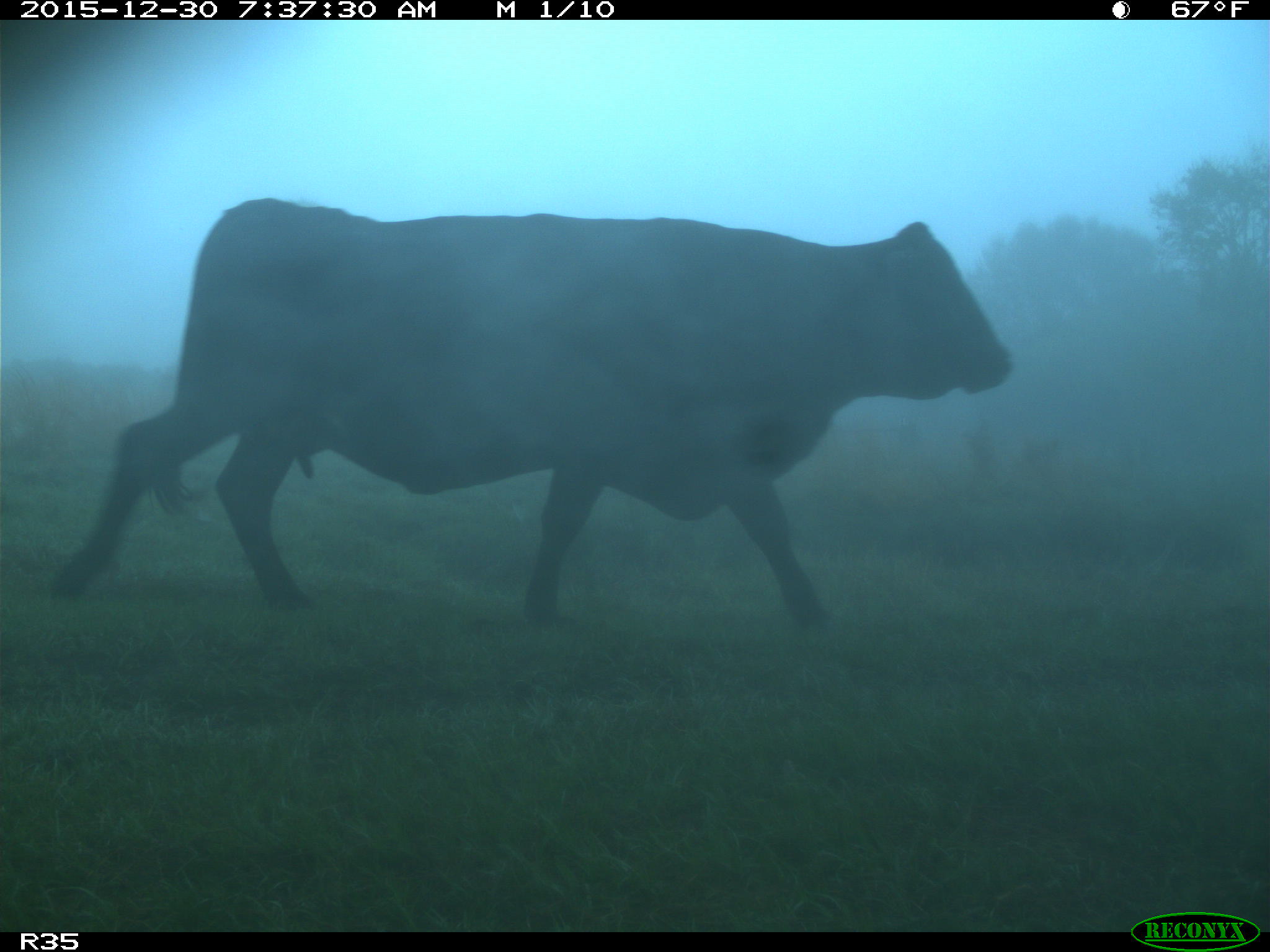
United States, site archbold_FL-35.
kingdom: Animalia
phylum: Chordata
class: Mammalia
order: Artiodactyla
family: Bovidae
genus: Bos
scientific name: Bos taurus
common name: domestic cow